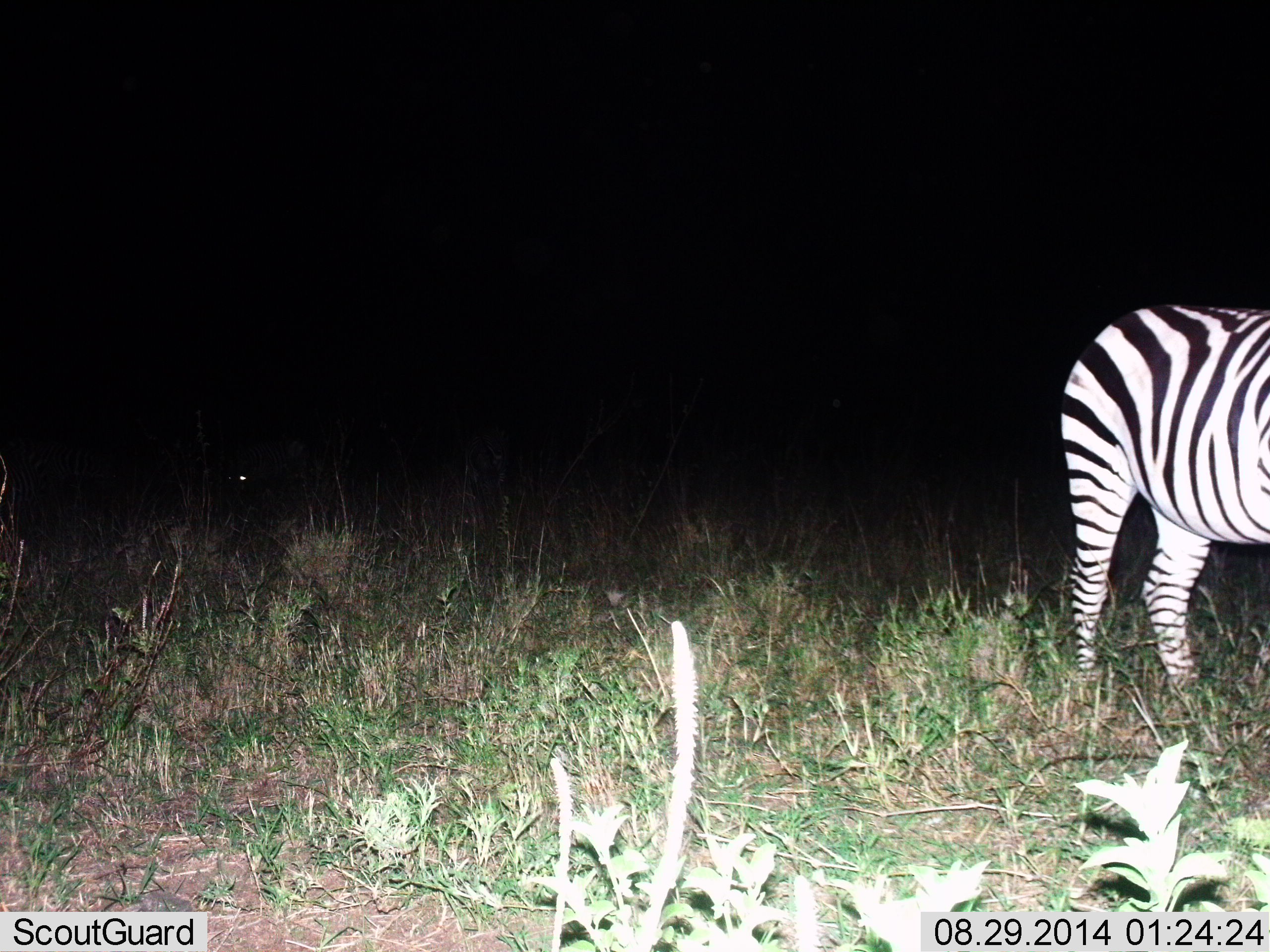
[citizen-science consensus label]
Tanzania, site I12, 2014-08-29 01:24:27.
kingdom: Animalia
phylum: Chordata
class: Mammalia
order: Perissodactyla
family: Equidae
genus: Equus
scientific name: Equus quagga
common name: plains zebra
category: zebra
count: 1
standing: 90%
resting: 0%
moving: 10%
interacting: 0%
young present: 0%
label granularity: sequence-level